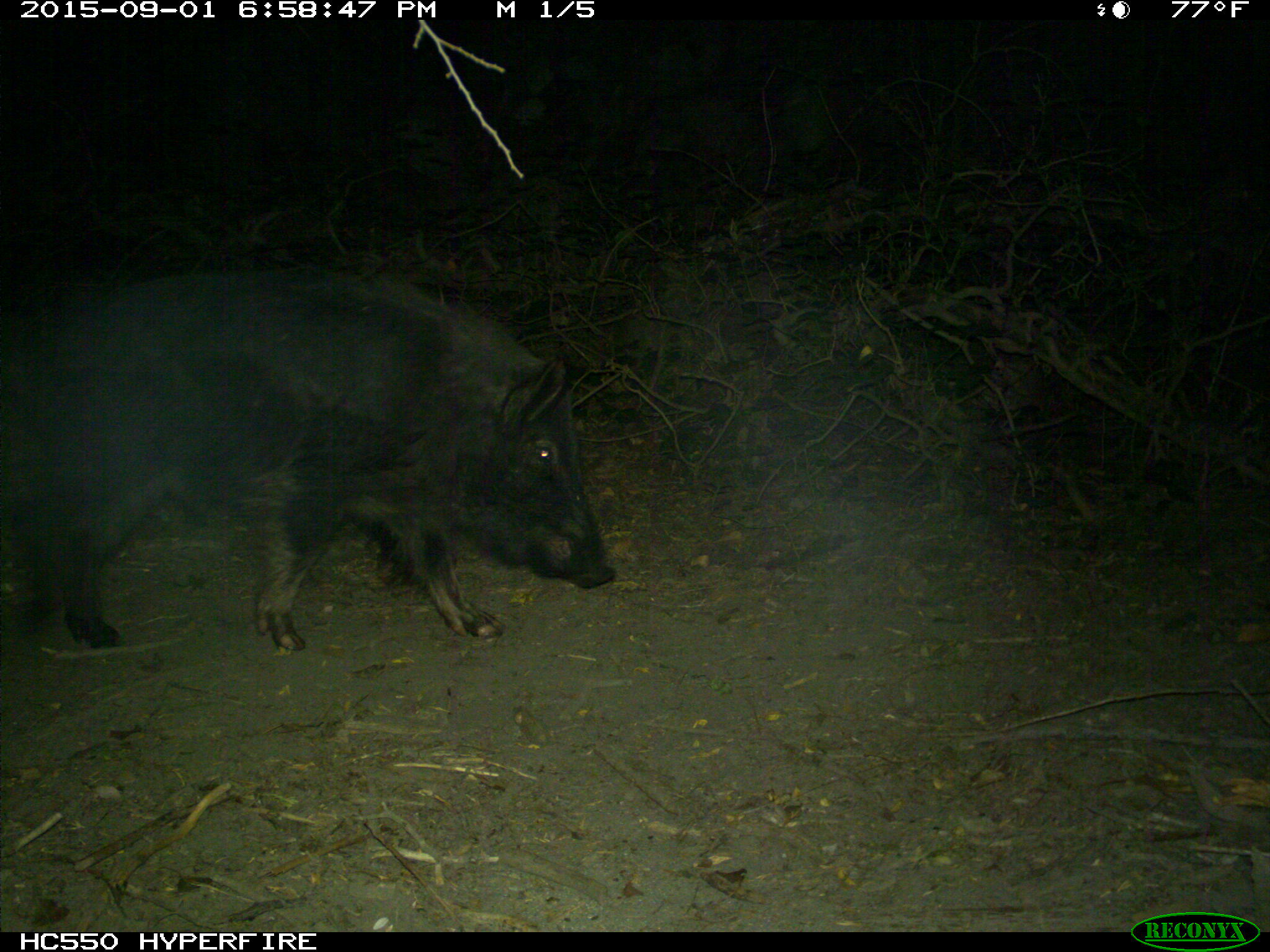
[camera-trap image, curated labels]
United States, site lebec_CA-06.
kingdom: Animalia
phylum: Chordata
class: Mammalia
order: Artiodactyla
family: Suidae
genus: Sus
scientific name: Sus scrofa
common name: wild boar